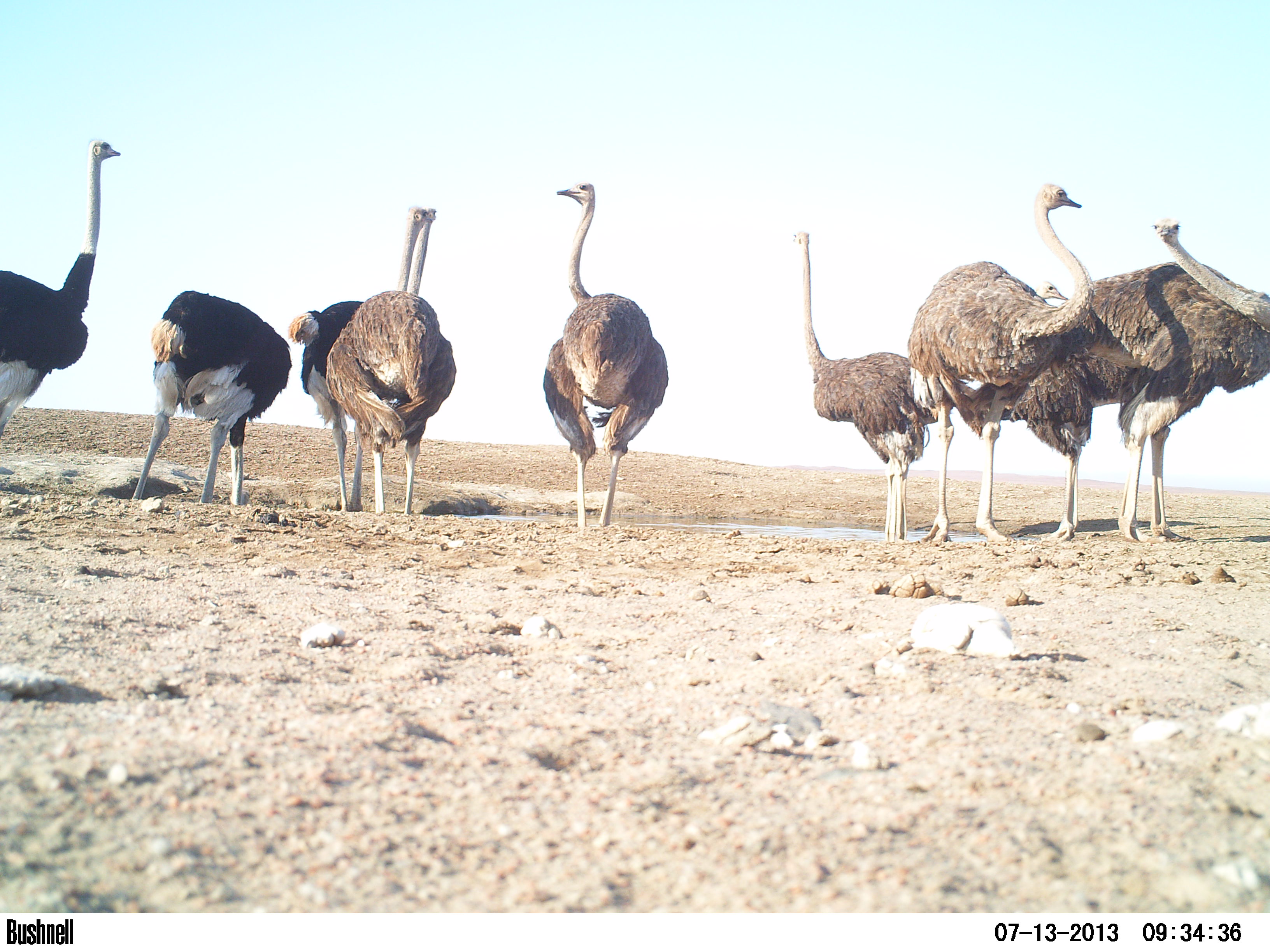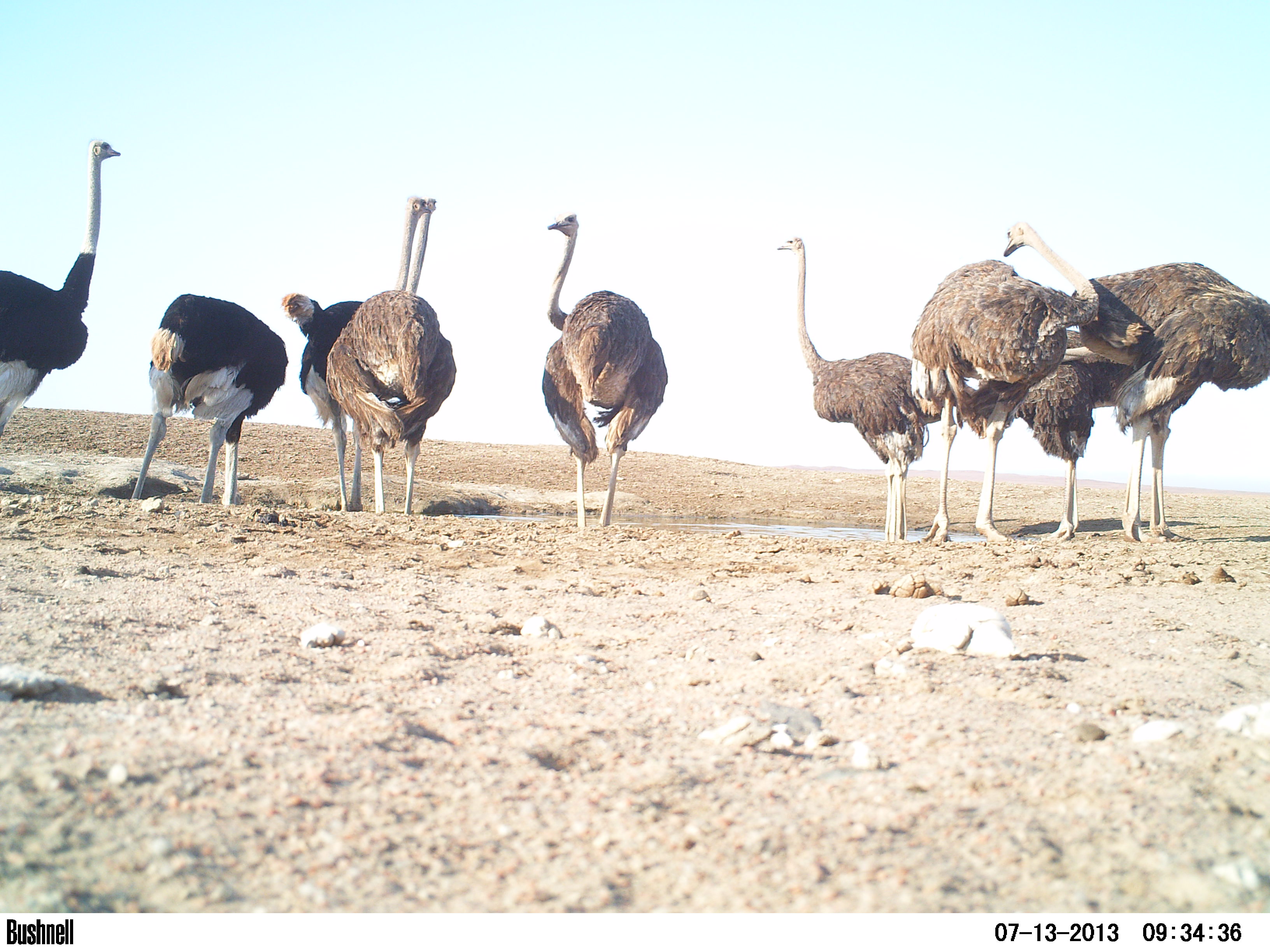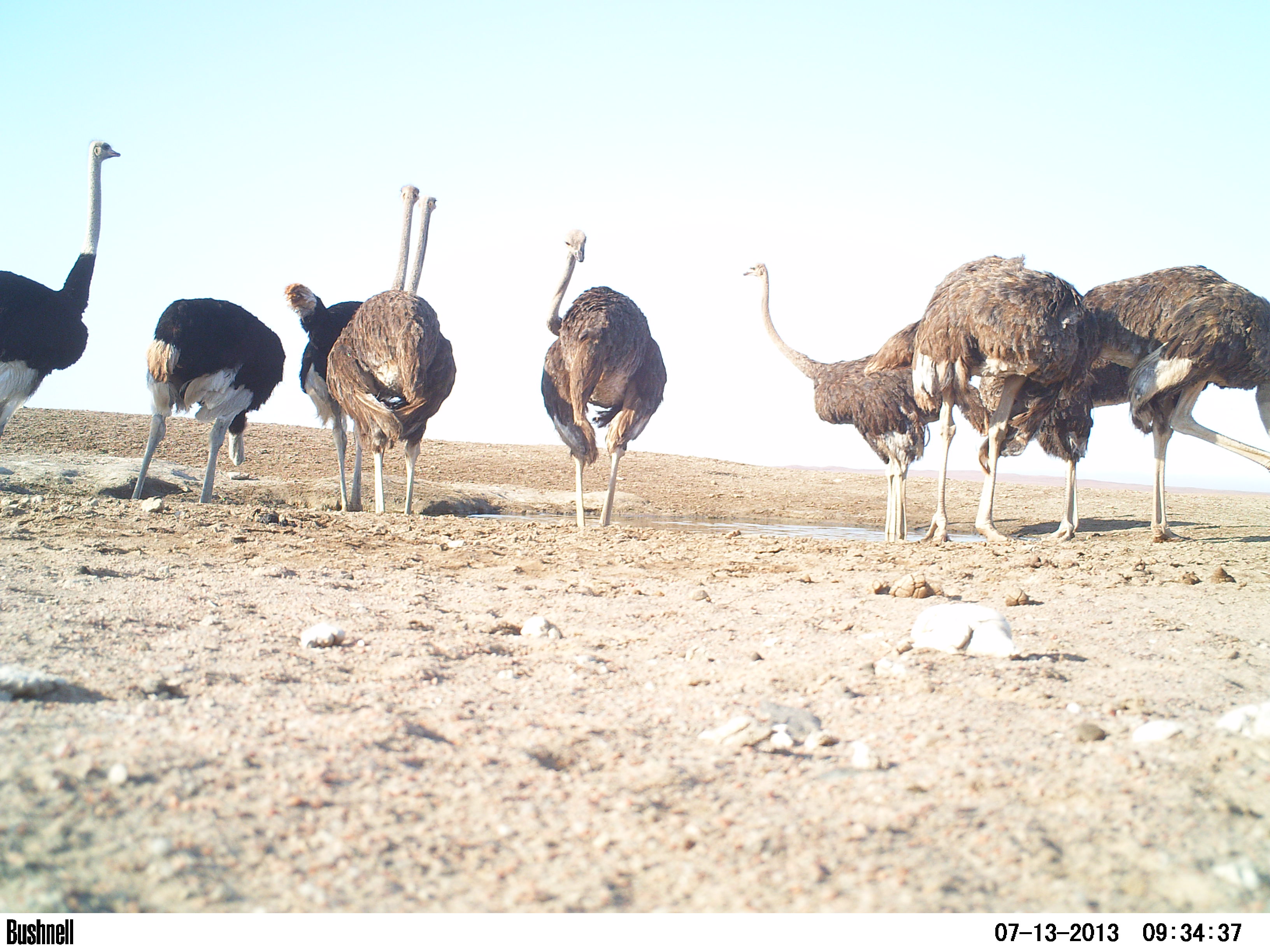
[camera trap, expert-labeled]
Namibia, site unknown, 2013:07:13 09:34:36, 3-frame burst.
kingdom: Animalia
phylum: Chordata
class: Aves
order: Struthioniformes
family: Struthionidae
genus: Struthio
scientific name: Struthio camelus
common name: common ostrich